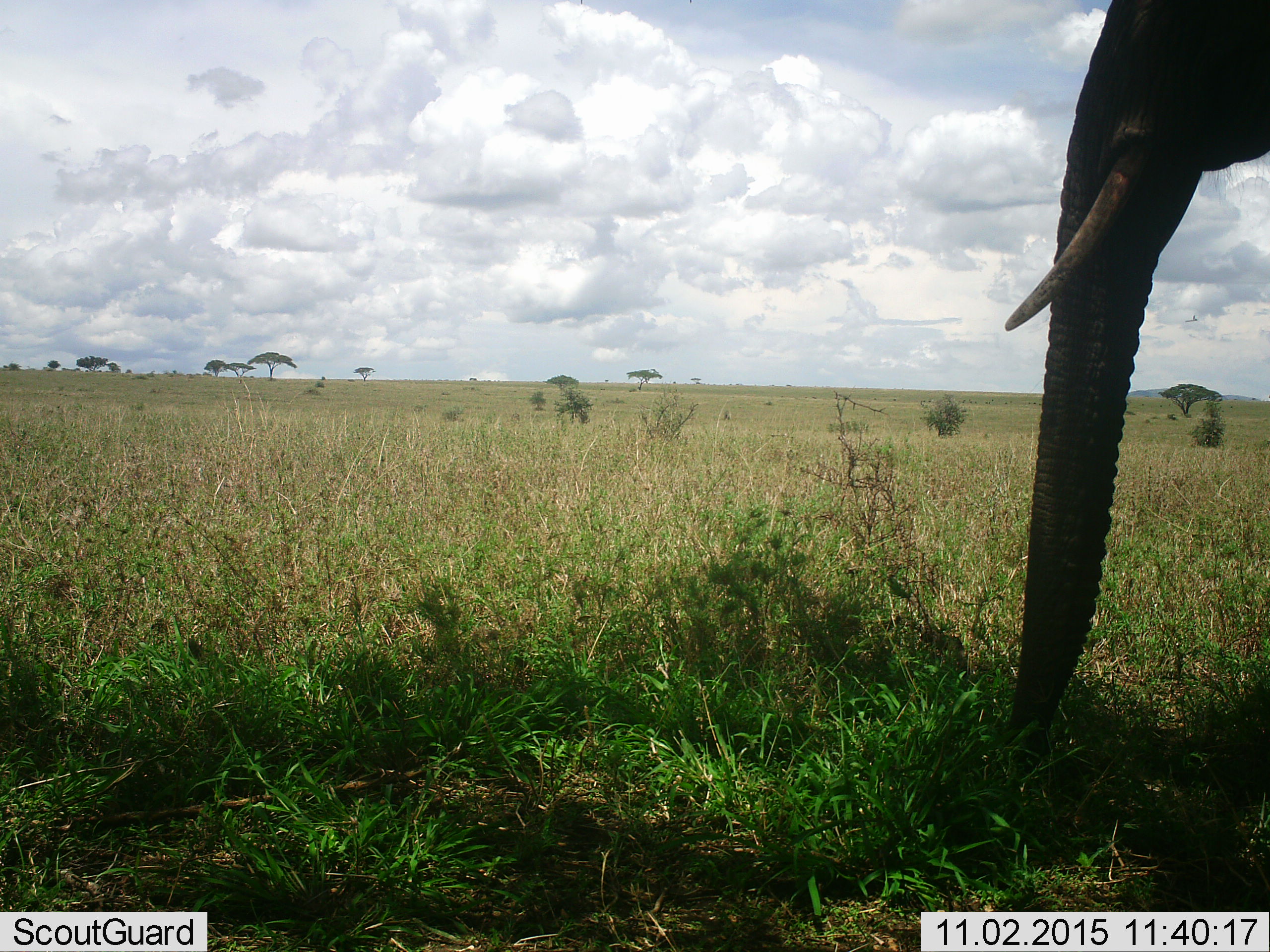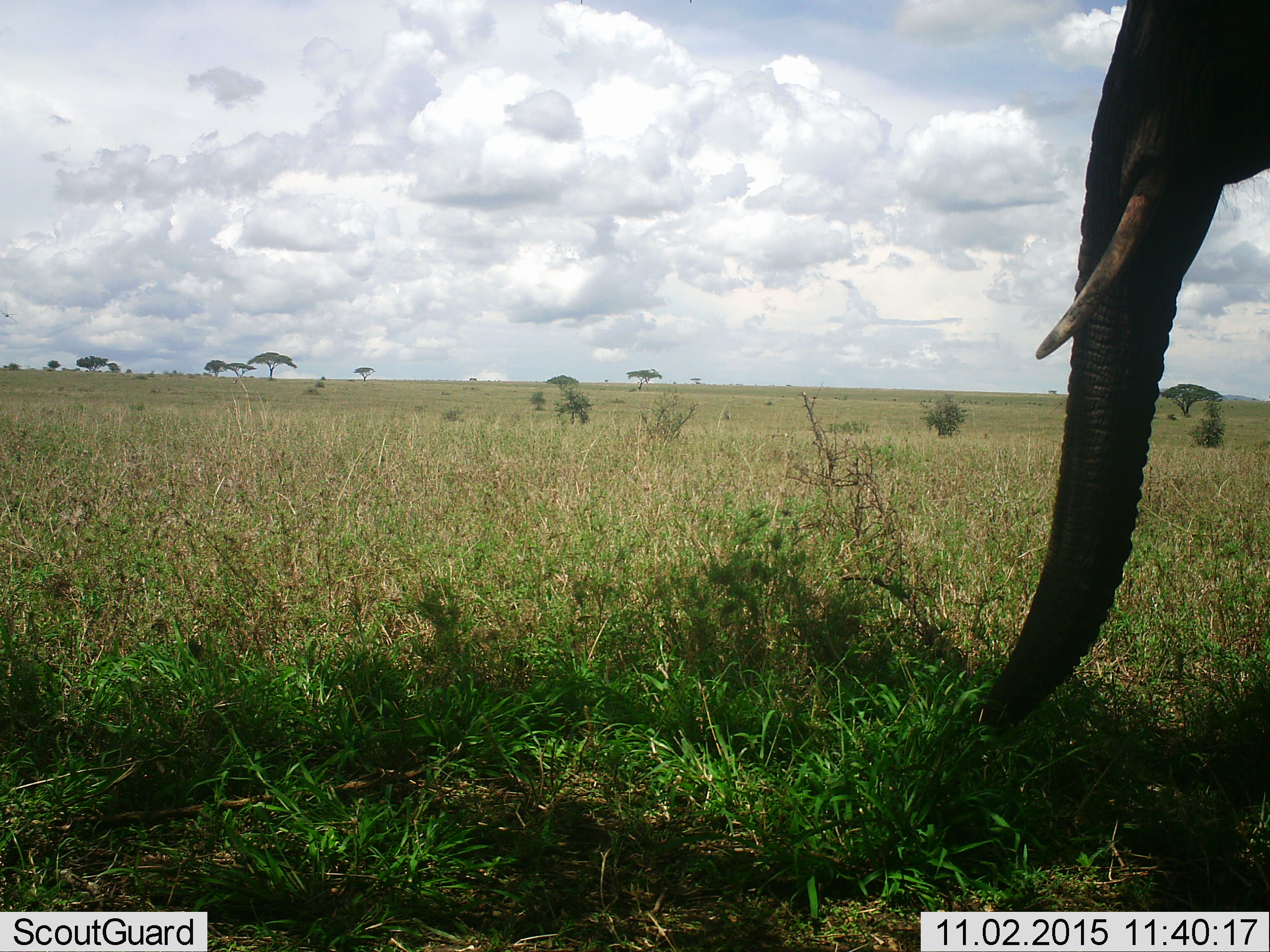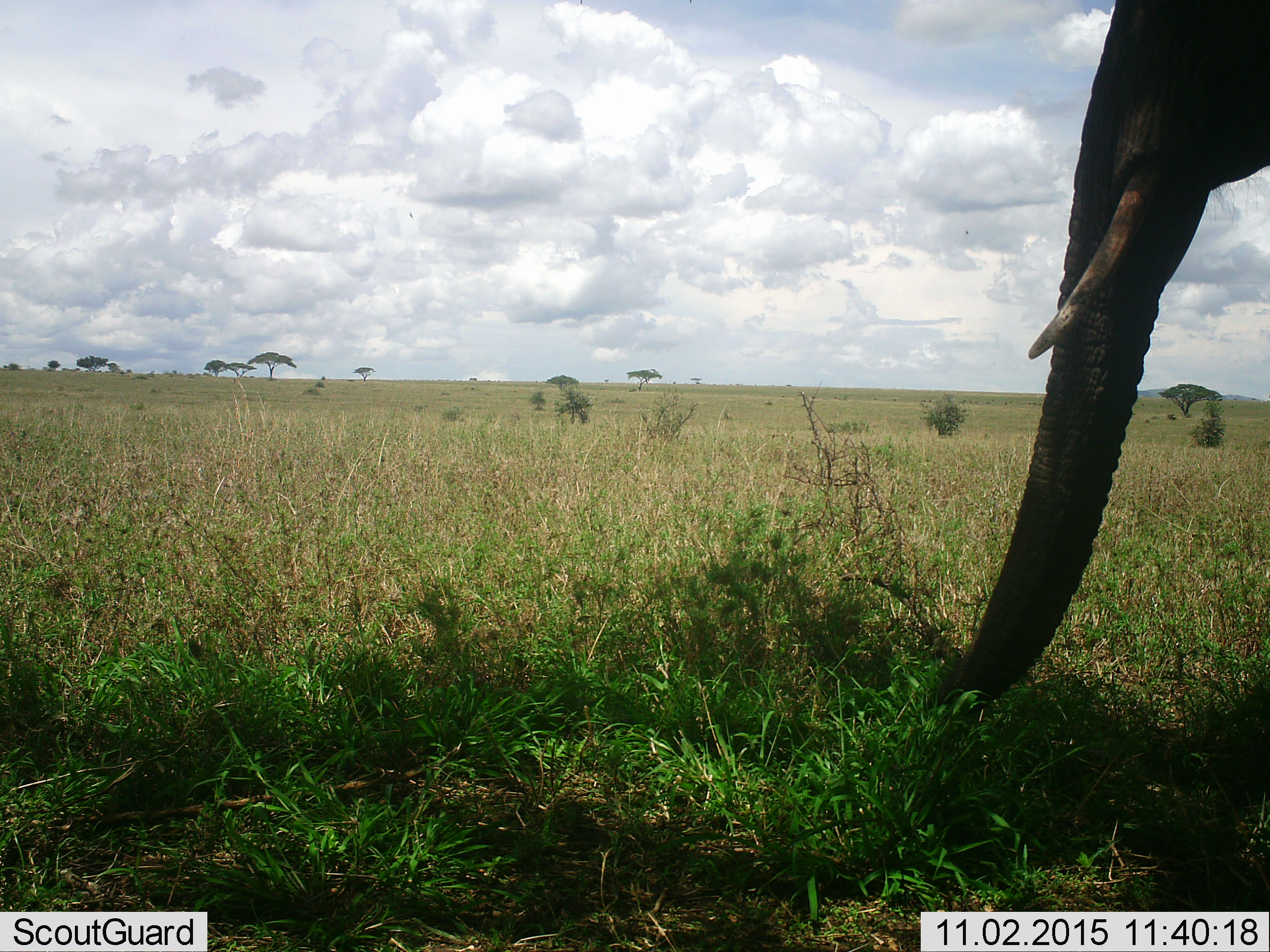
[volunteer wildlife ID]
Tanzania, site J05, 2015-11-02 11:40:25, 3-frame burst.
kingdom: Animalia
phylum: Chordata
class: Mammalia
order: Proboscidea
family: Elephantidae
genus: Loxodonta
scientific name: Loxodonta africana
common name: african bush elephant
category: elephant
Elephant (african bush elephant) (Loxodonta africana), count 1. Behavior (volunteer vote fractions): standing 44%, resting 0%, moving 11%, interacting 0%. Young present (vote fraction): 0%. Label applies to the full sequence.